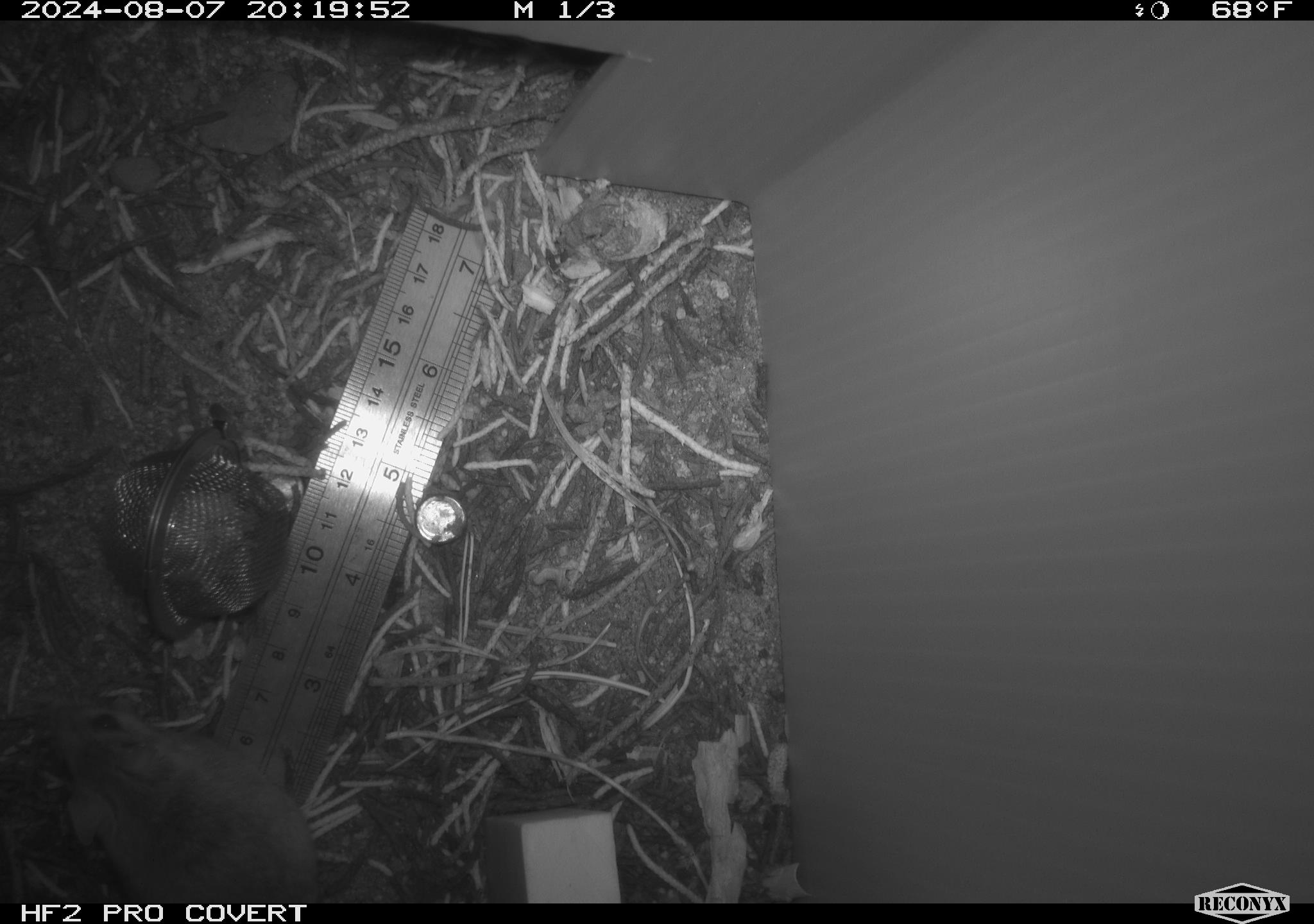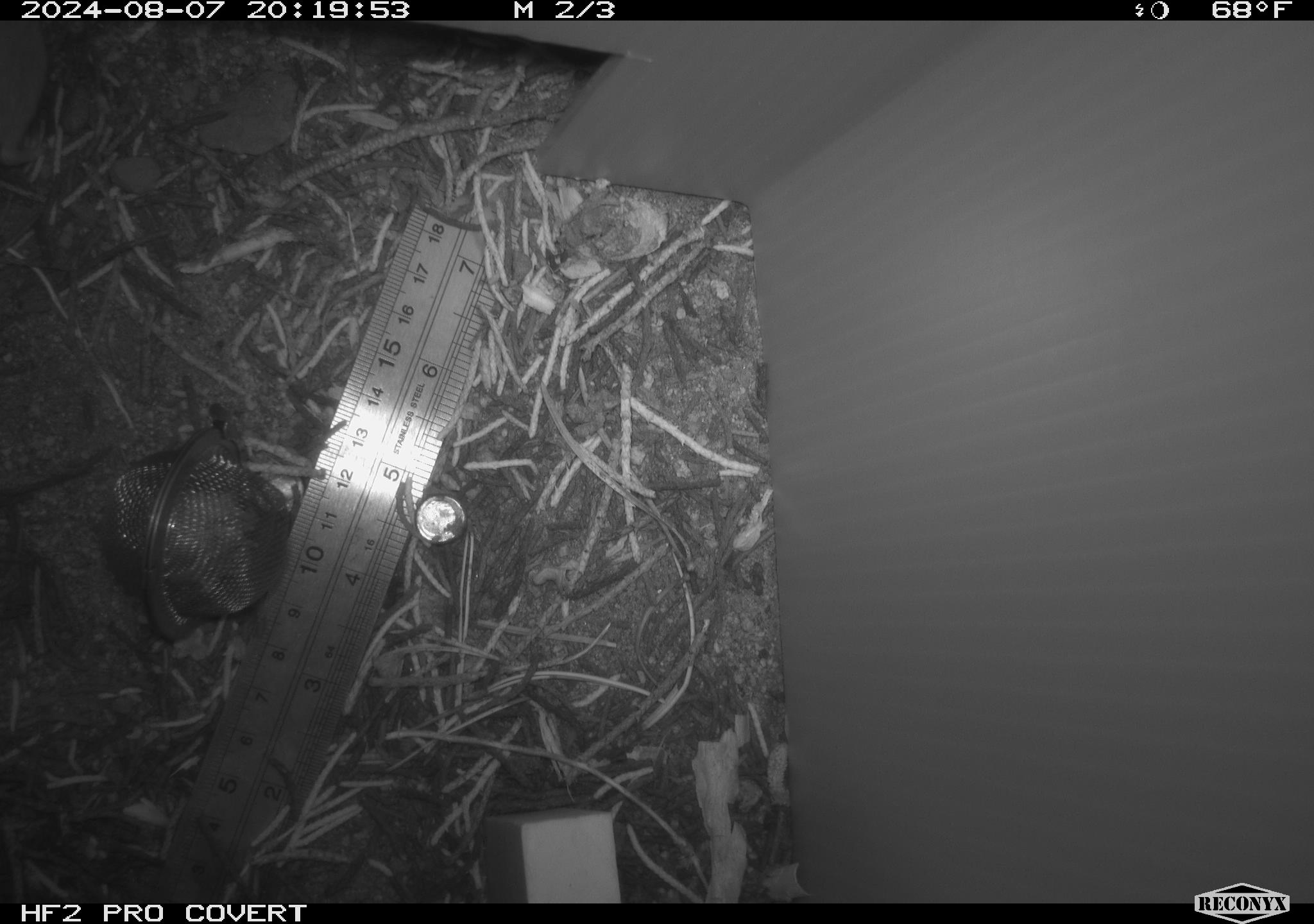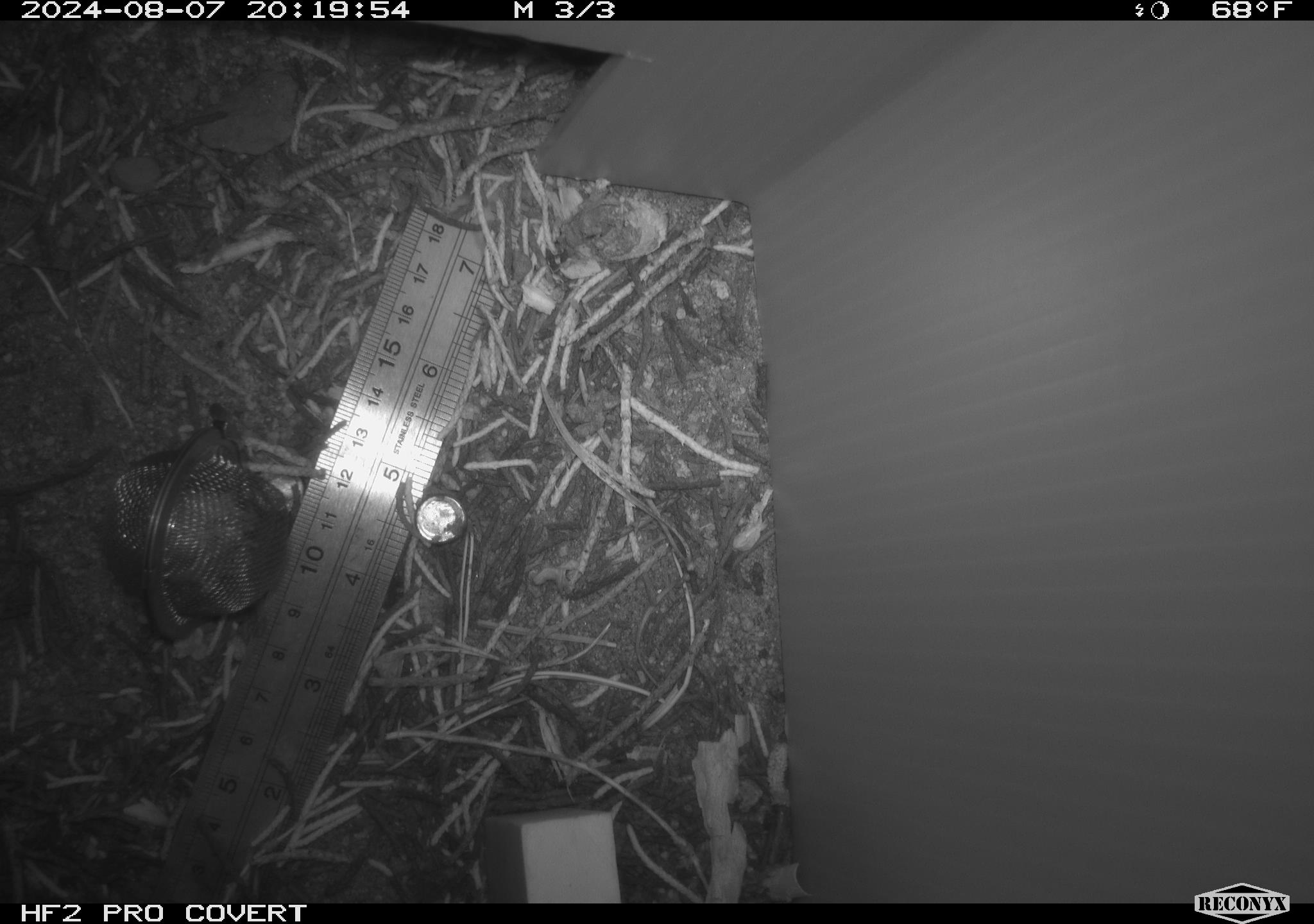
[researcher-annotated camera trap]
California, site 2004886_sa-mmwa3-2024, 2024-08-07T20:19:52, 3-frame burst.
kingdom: Animalia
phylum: Chordata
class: Mammalia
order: Rodentia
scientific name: Rodentia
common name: mouse species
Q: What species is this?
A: Mouse species (Rodentia).